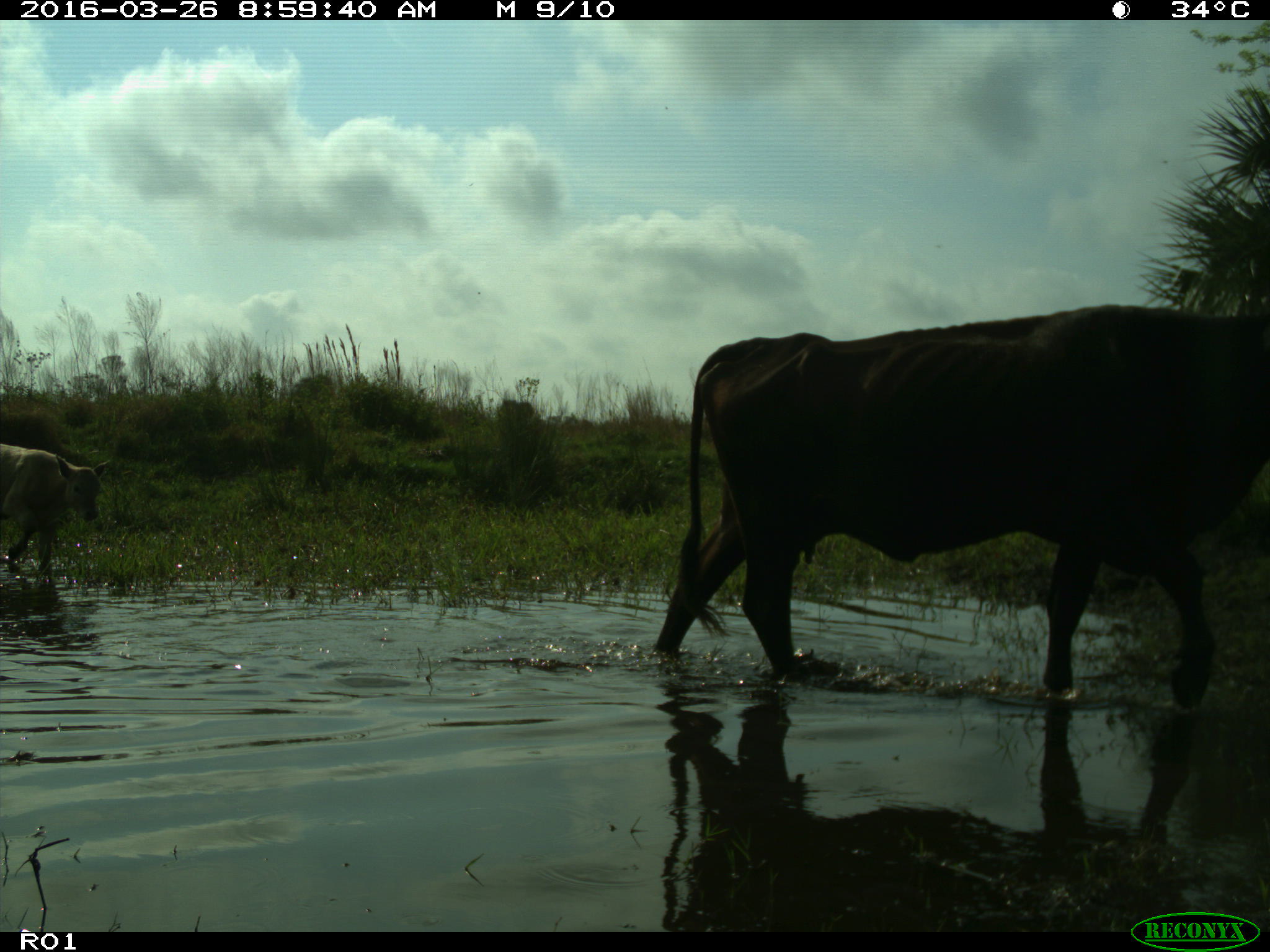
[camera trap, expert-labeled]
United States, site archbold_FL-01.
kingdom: Animalia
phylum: Chordata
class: Mammalia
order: Artiodactyla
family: Bovidae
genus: Bos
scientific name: Bos taurus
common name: domestic cow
Bos taurus (domestic cow).